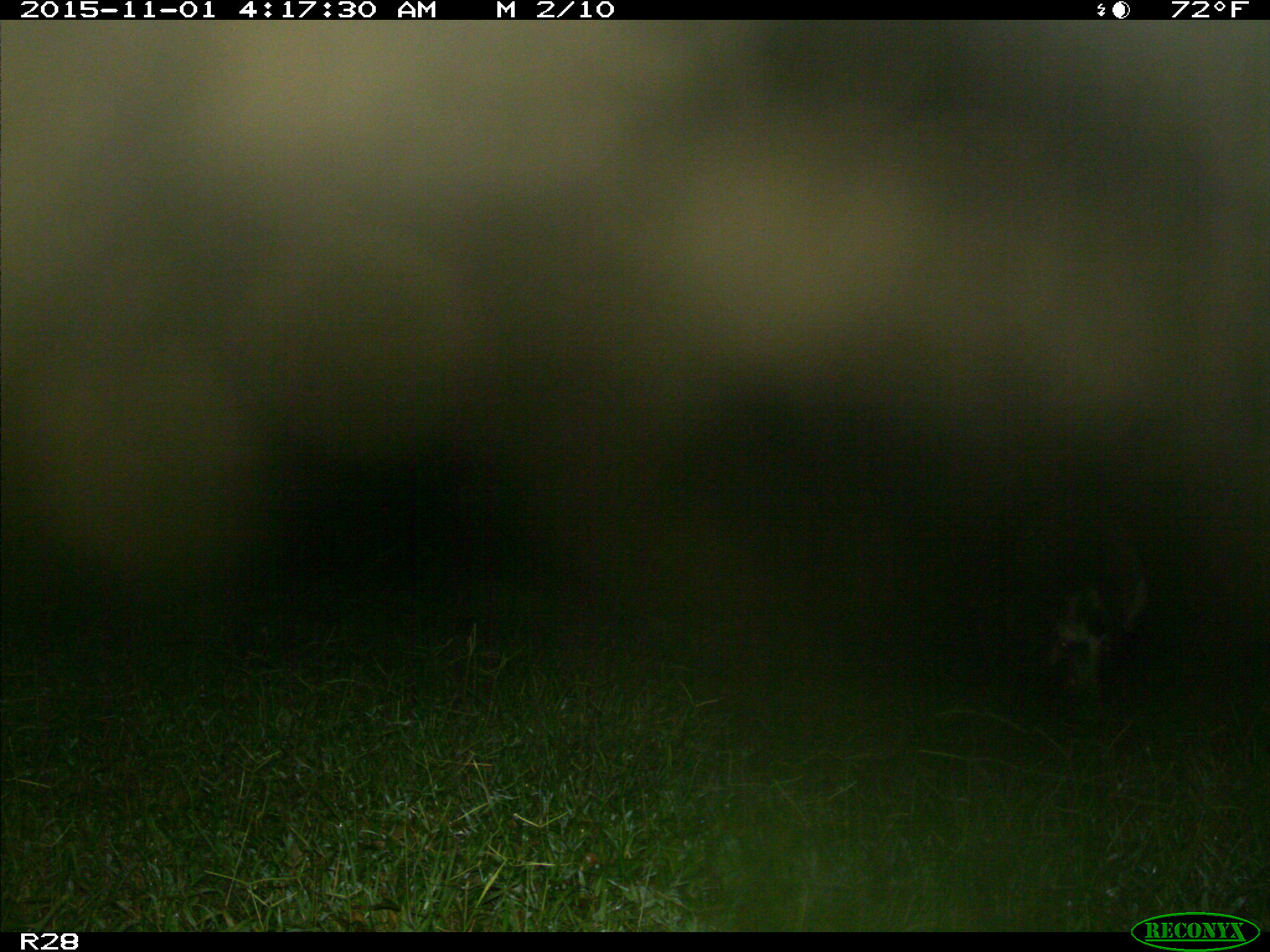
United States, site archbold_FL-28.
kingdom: Animalia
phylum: Chordata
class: Mammalia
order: Artiodactyla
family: Suidae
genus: Sus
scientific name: Sus scrofa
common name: wild boar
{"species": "Sus scrofa (wild boar)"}